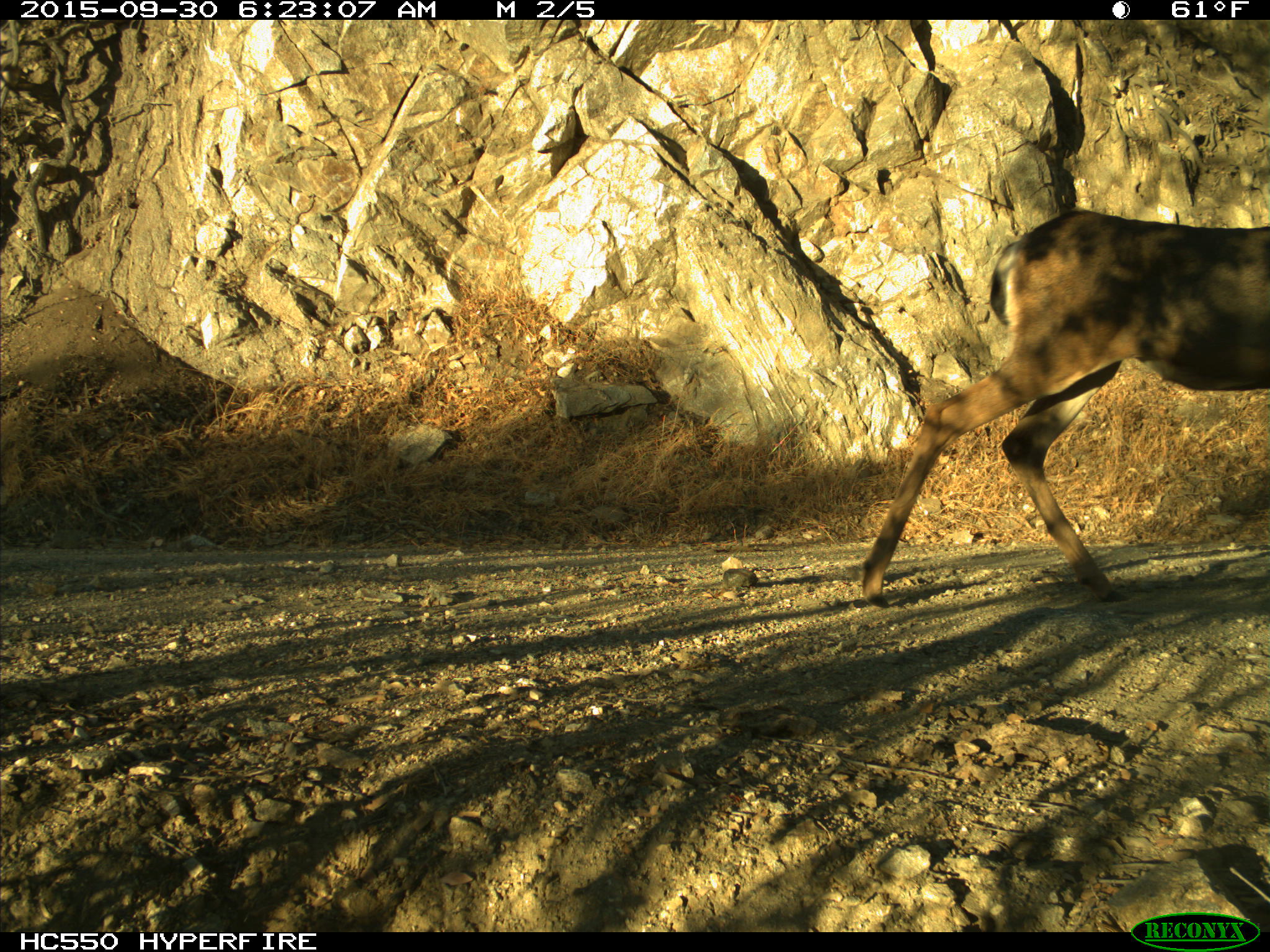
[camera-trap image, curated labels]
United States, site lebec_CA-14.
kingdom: Animalia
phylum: Chordata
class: Mammalia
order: Artiodactyla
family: Cervidae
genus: Odocoileus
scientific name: Odocoileus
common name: deer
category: unidentified deer